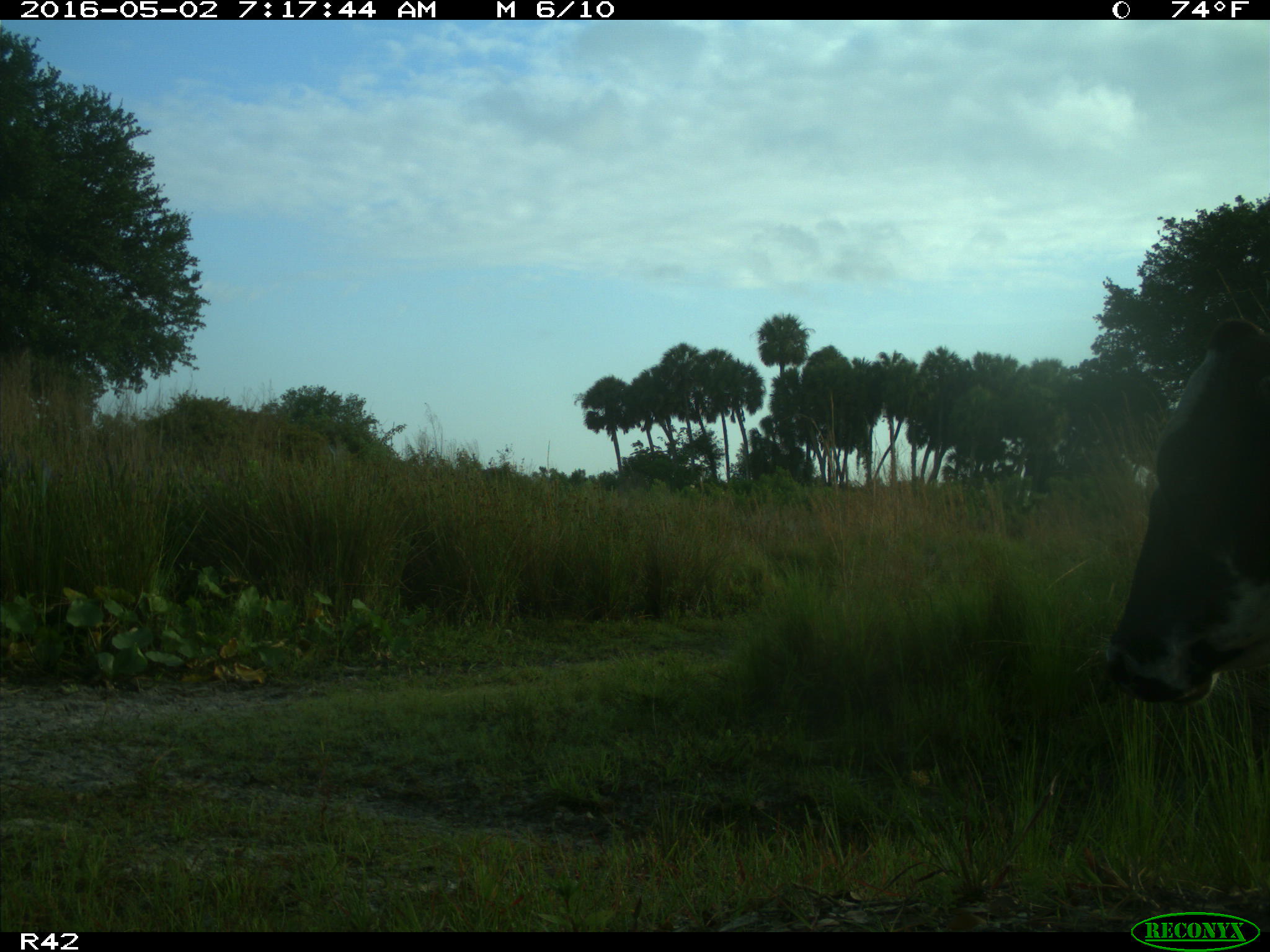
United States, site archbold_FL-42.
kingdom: Animalia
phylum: Chordata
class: Mammalia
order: Artiodactyla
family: Bovidae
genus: Bos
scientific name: Bos taurus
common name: domestic cow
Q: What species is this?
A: Bos taurus (domestic cow).